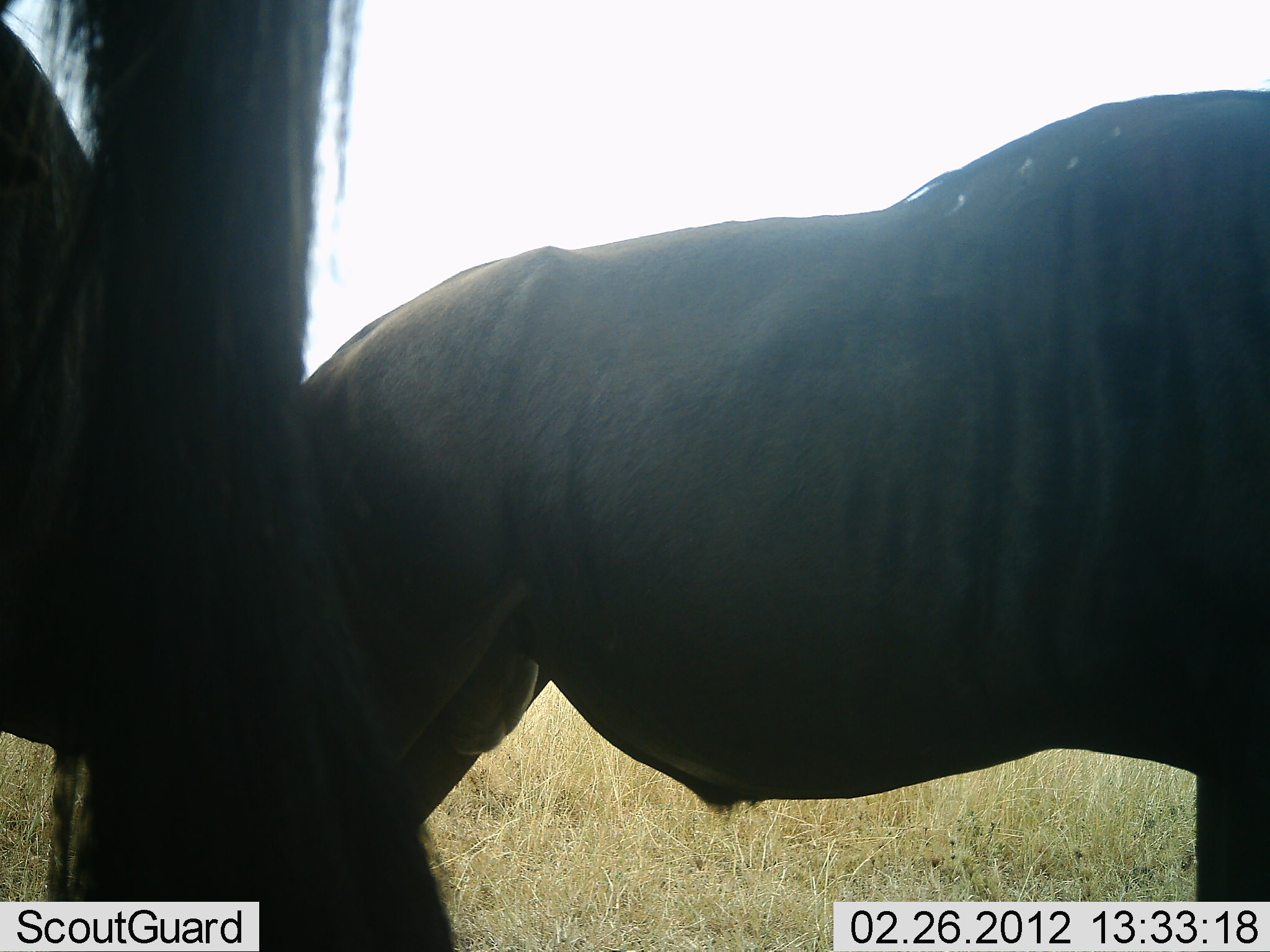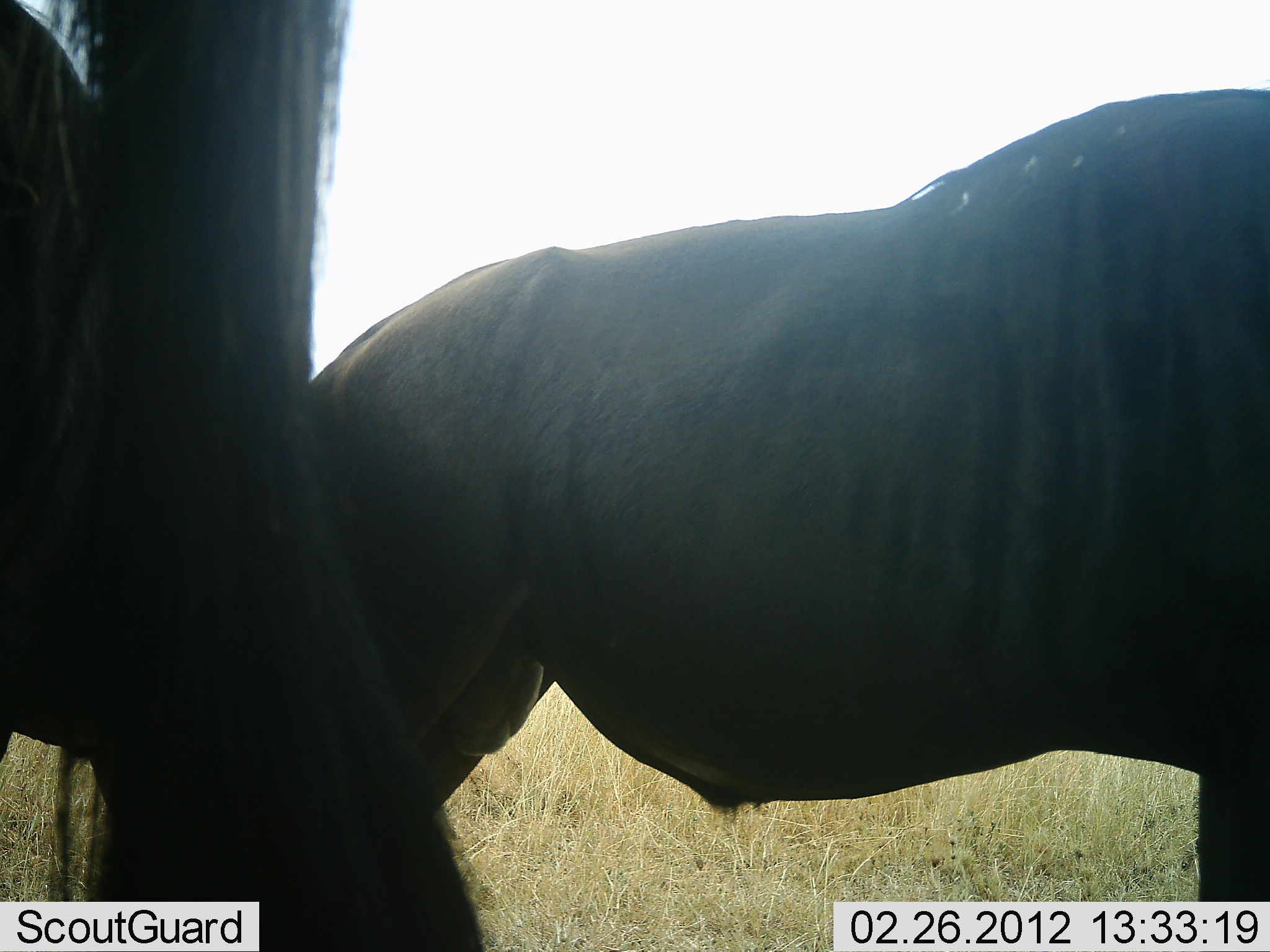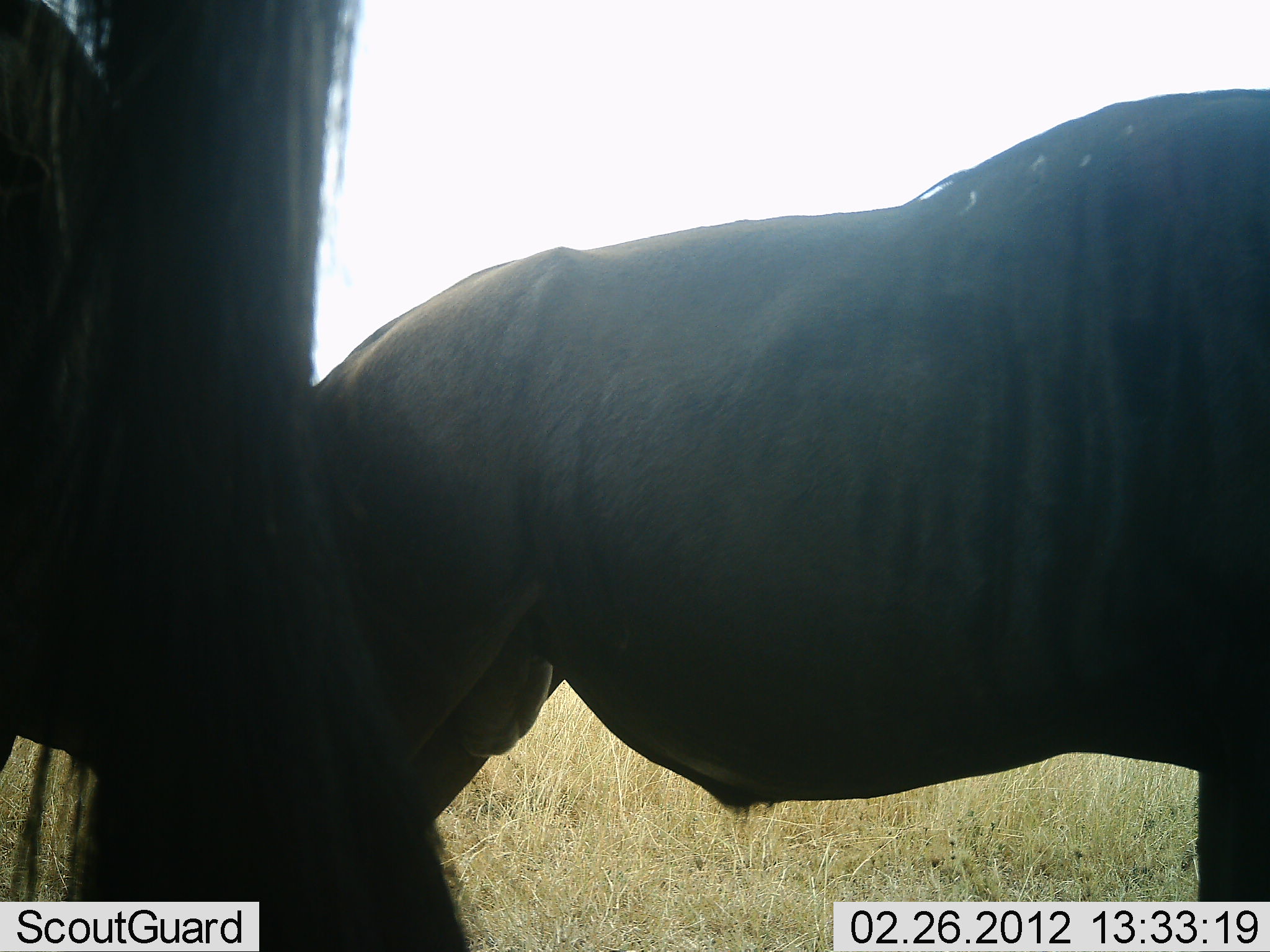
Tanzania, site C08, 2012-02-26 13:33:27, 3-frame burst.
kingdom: Animalia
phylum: Chordata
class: Mammalia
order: Artiodactyla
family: Bovidae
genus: Connochaetes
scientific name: Connochaetes taurinus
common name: blue wildebeest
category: wildebeest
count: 2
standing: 100%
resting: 0%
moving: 0%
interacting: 0%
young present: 0%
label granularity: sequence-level